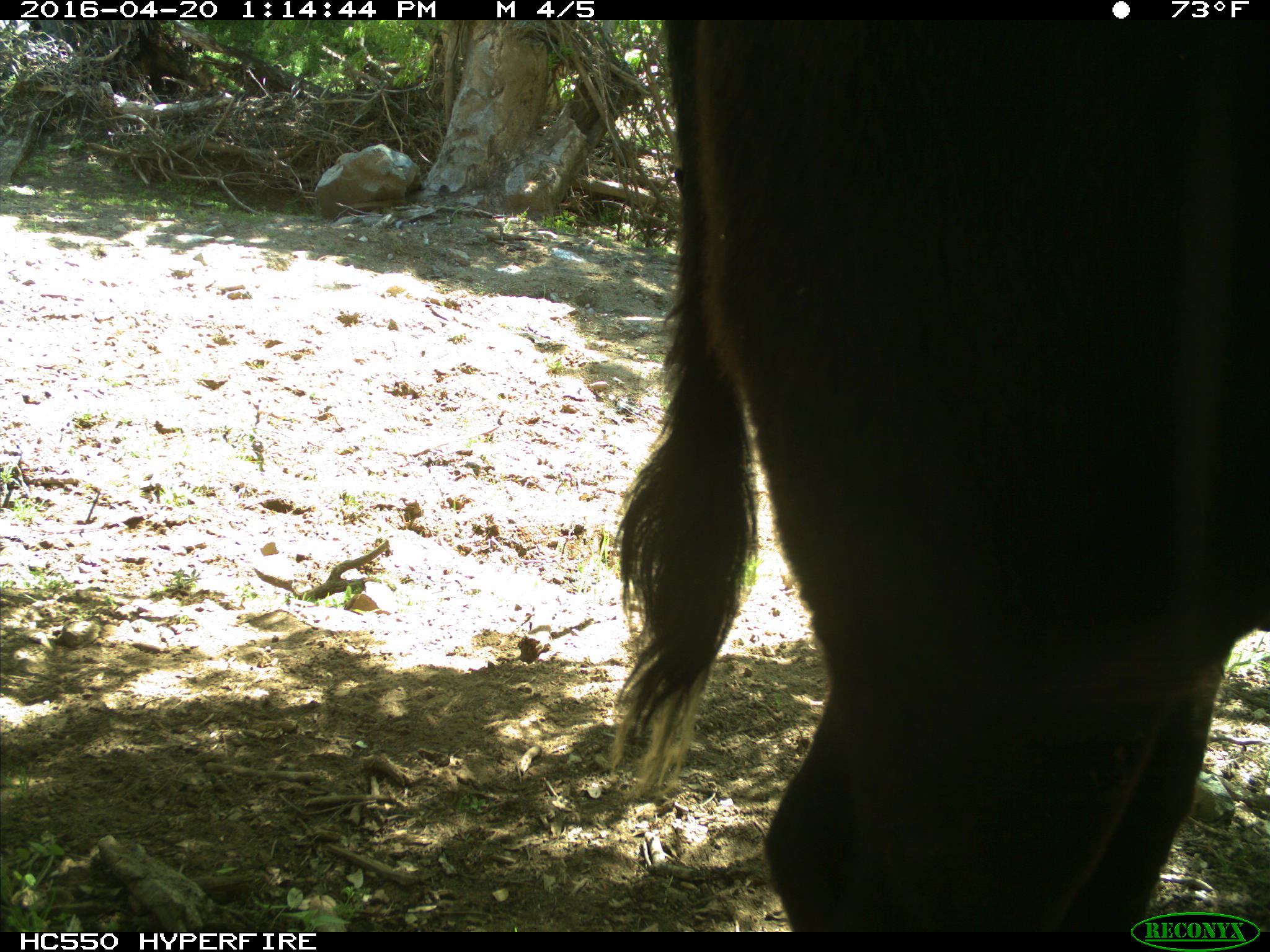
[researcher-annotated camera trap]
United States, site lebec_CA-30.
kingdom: Animalia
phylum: Chordata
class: Mammalia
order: Artiodactyla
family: Bovidae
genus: Bos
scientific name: Bos taurus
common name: domestic cow